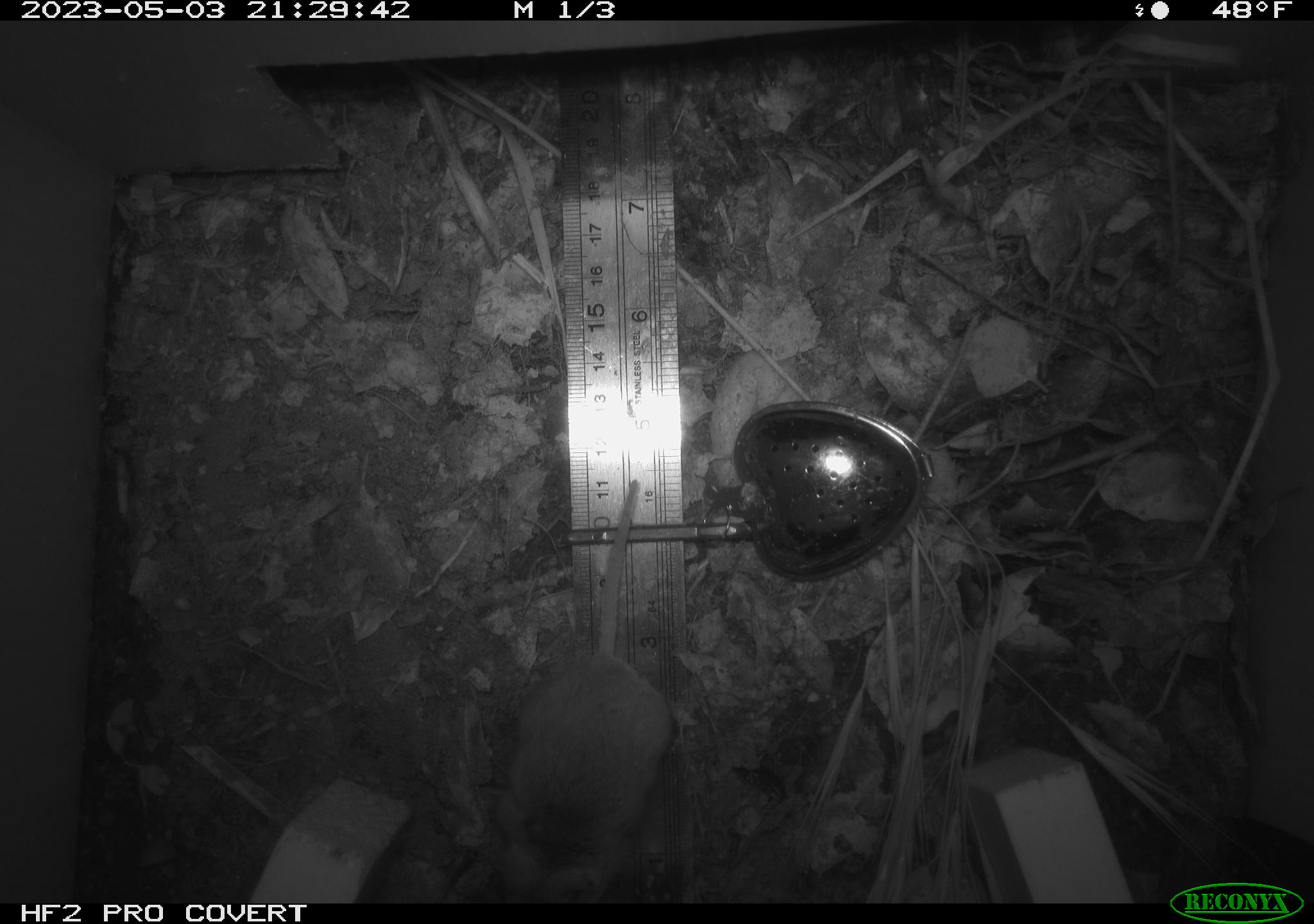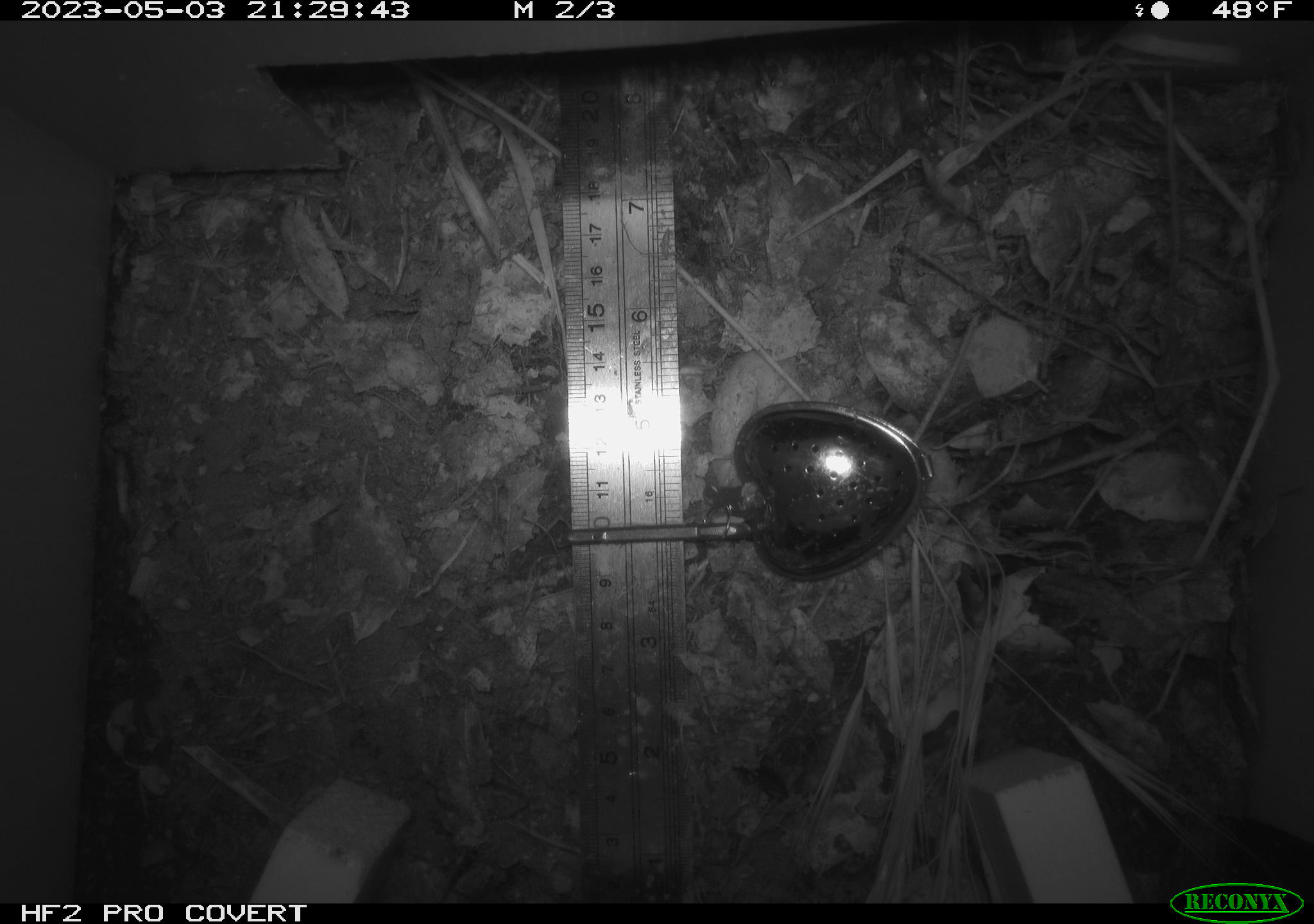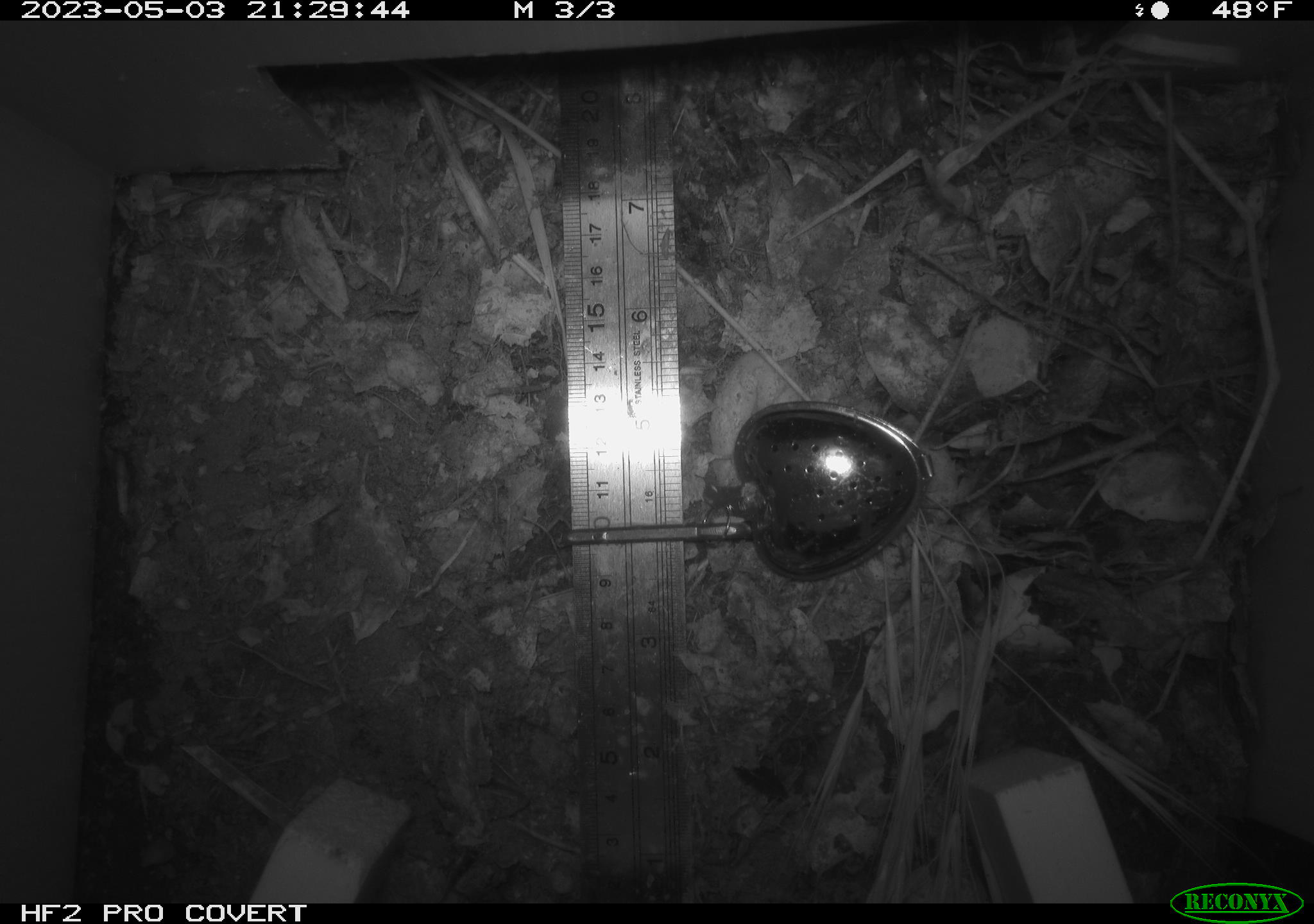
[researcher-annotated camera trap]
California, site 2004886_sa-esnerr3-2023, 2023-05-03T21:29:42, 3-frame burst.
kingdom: Animalia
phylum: Chordata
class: Mammalia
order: Rodentia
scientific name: Rodentia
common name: mouse species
Mouse species (Rodentia).